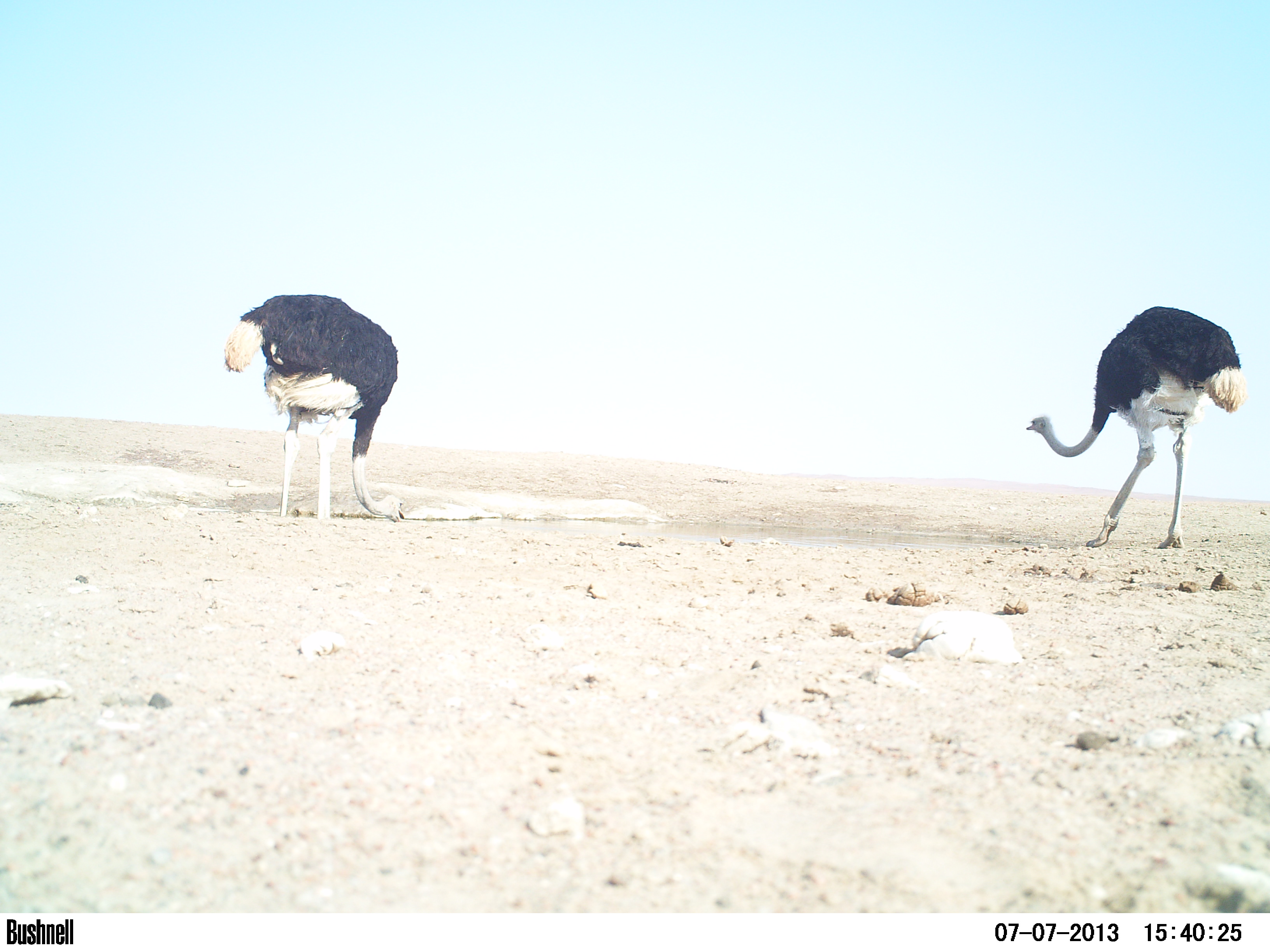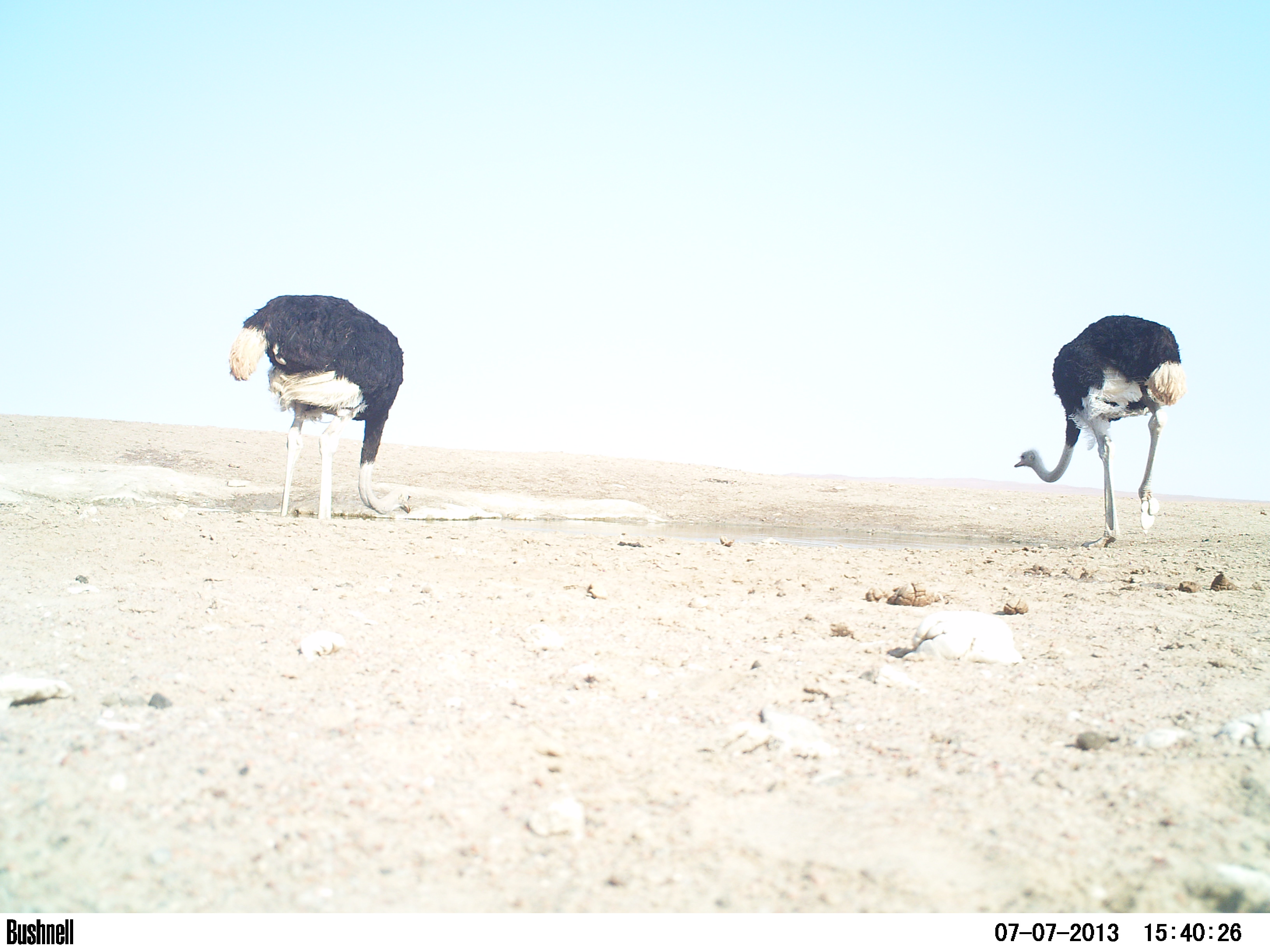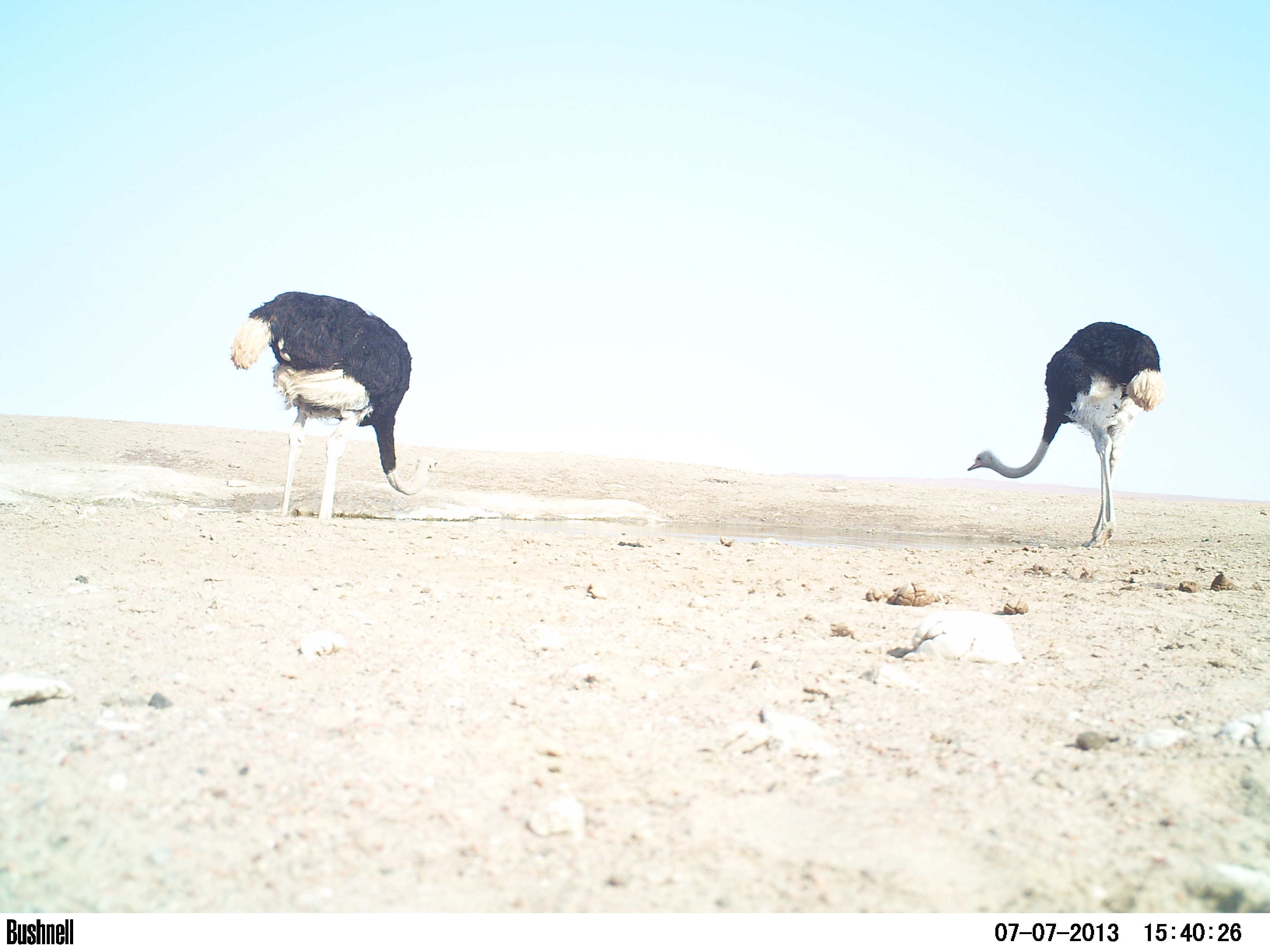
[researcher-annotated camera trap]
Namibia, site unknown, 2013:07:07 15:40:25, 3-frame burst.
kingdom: Animalia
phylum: Chordata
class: Aves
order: Struthioniformes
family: Struthionidae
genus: Struthio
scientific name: Struthio camelus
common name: common ostrich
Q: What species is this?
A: Struthio camelus (common ostrich).